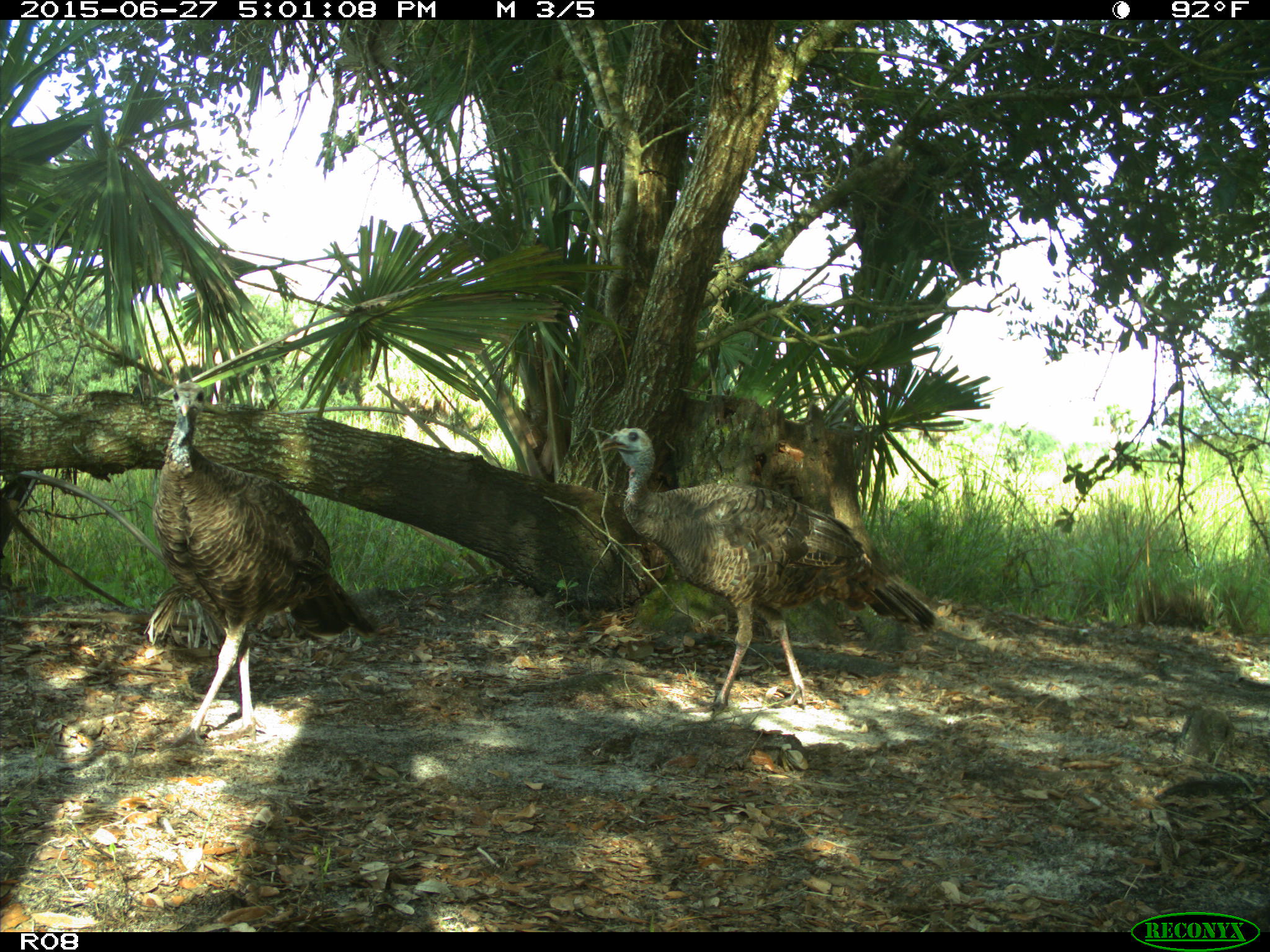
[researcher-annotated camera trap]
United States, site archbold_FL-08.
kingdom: Animalia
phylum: Chordata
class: Aves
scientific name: Aves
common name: birds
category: unidentified bird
Unidentified bird (birds) (Aves).